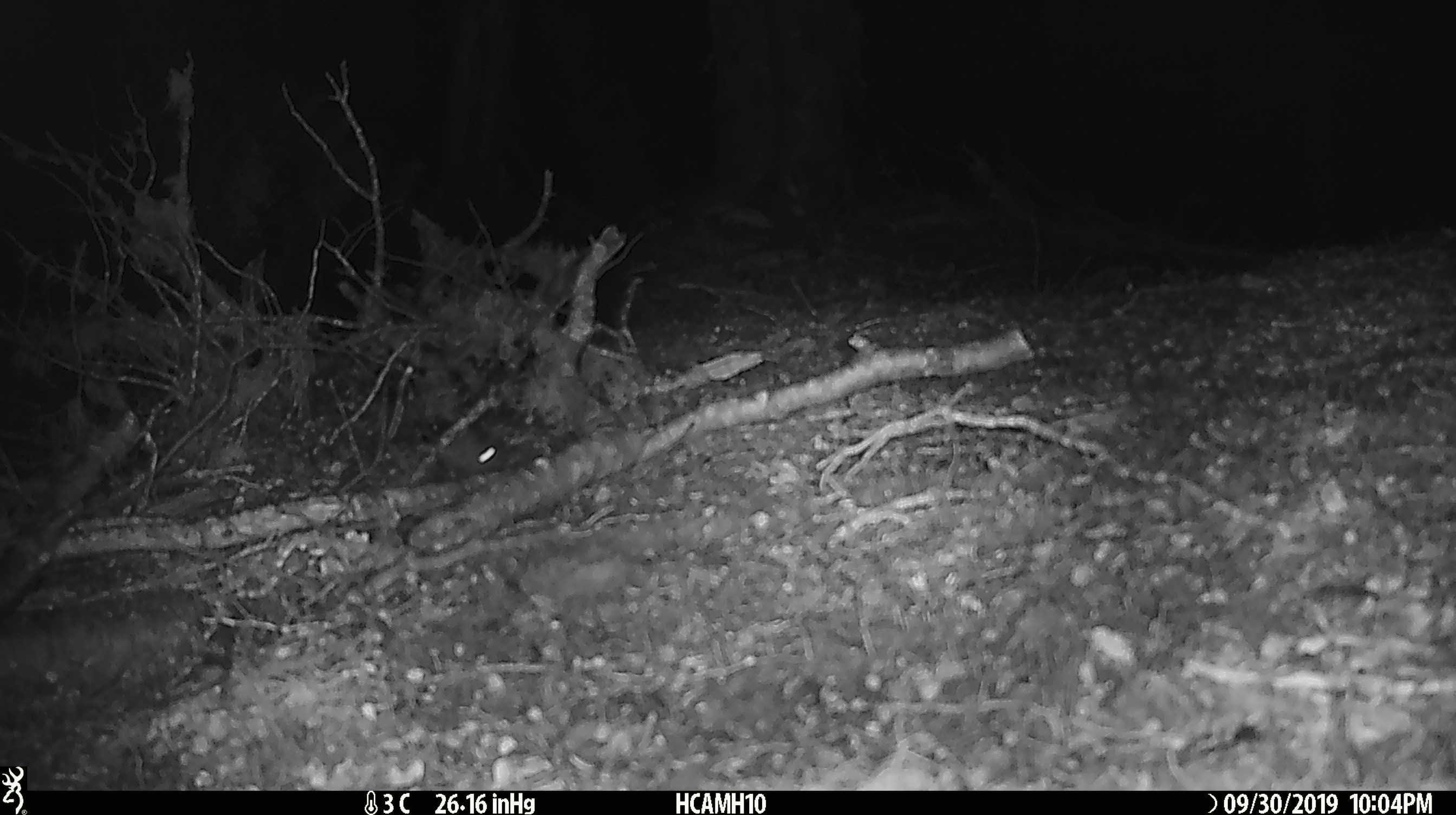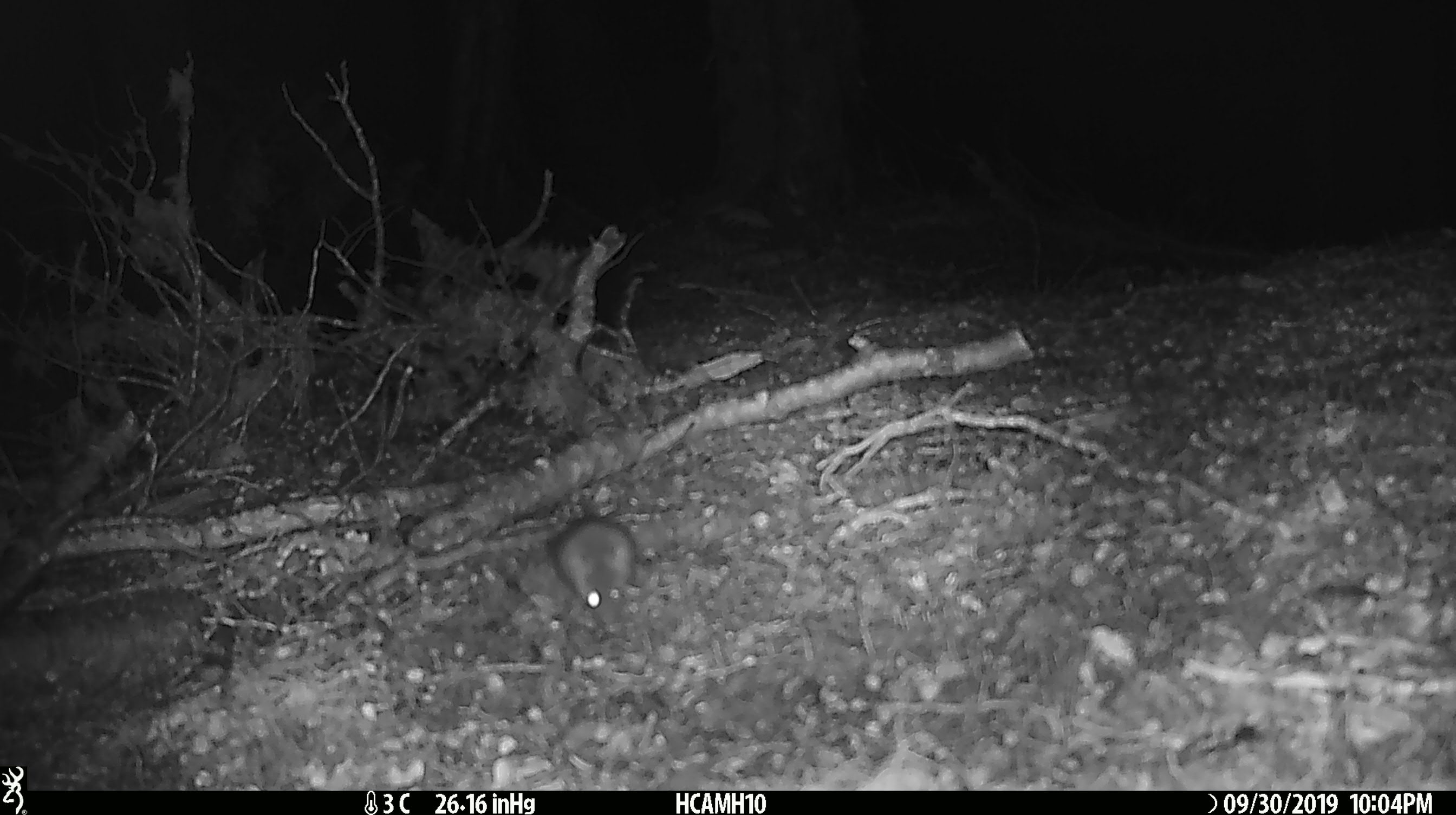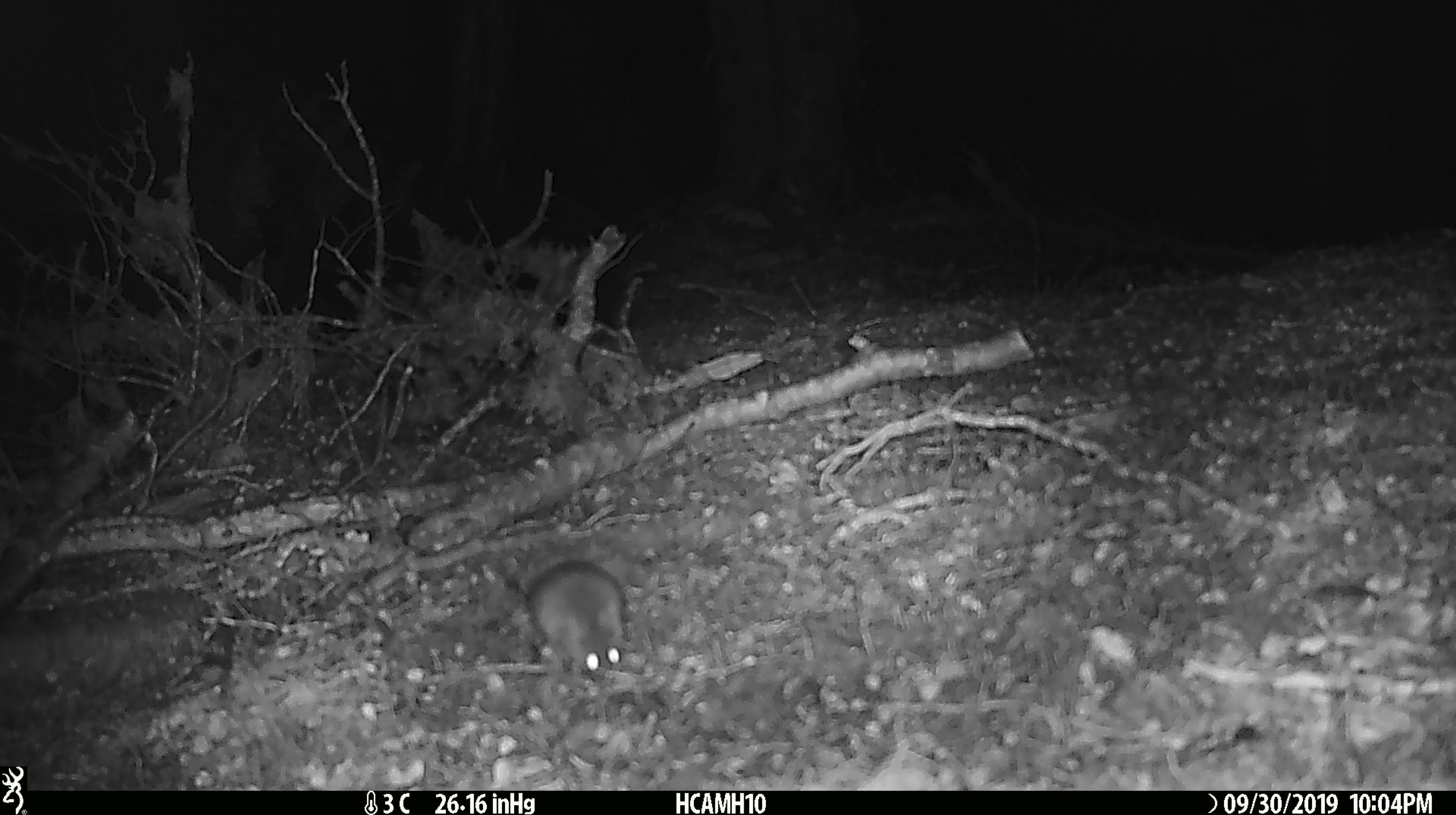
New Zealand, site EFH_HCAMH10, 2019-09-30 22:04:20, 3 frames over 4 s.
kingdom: Animalia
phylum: Chordata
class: Mammalia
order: Rodentia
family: Muridae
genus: Mus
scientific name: Mus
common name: mouse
Mouse (Mus).